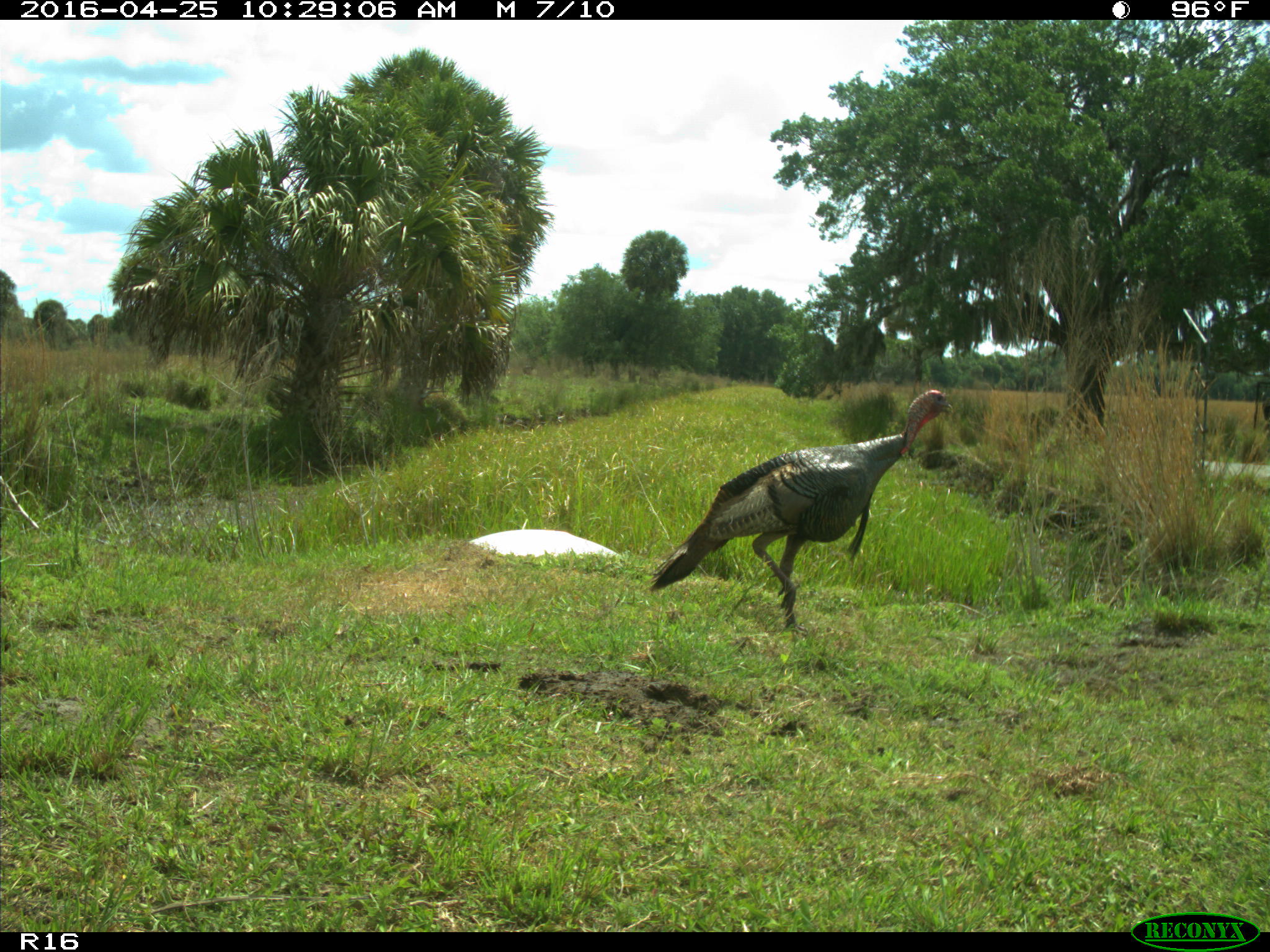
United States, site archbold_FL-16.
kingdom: Animalia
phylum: Chordata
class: Aves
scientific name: Aves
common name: birds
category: unidentified bird